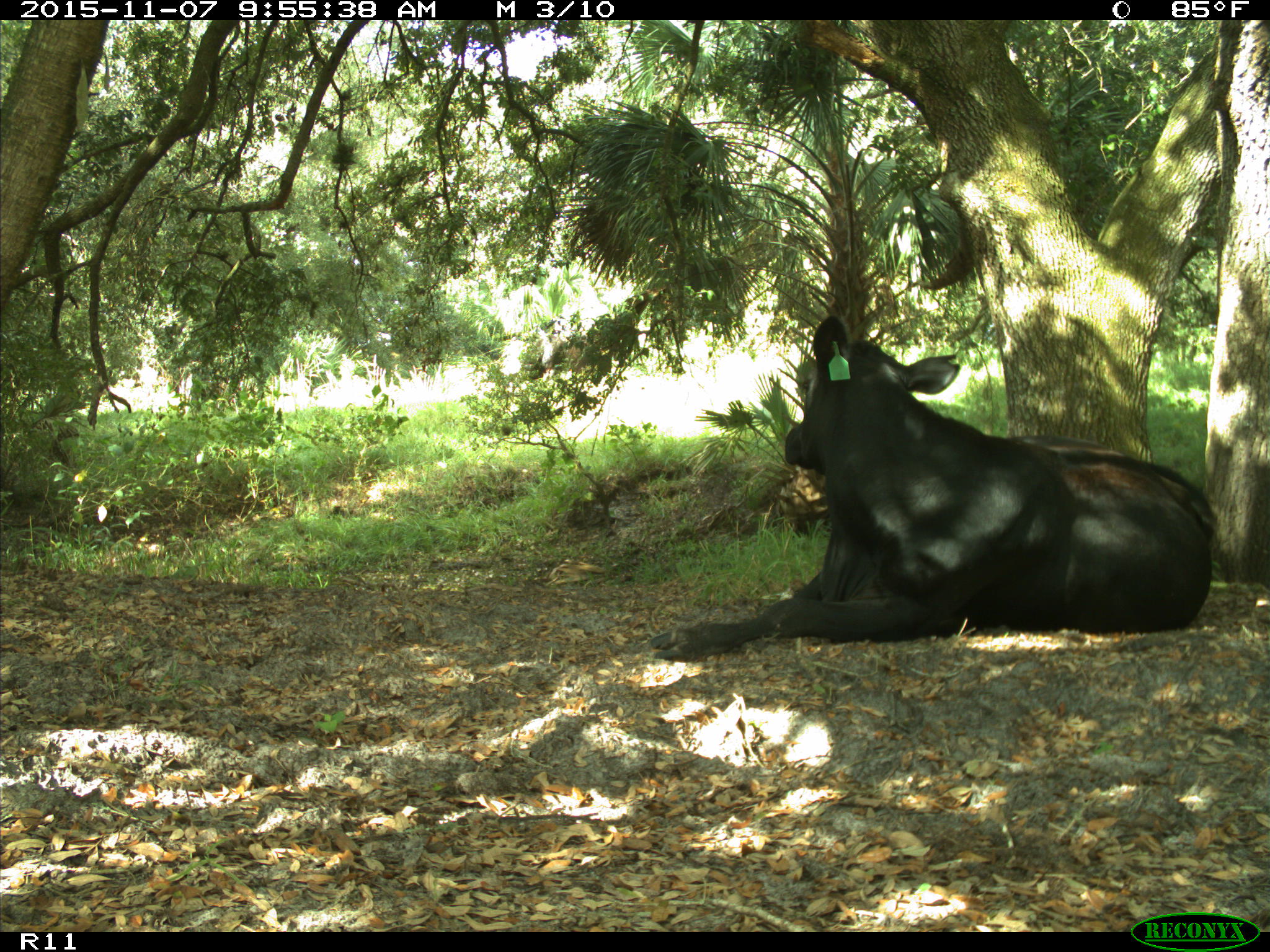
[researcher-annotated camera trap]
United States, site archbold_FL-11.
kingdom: Animalia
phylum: Chordata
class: Mammalia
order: Artiodactyla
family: Bovidae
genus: Bos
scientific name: Bos taurus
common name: domestic cow